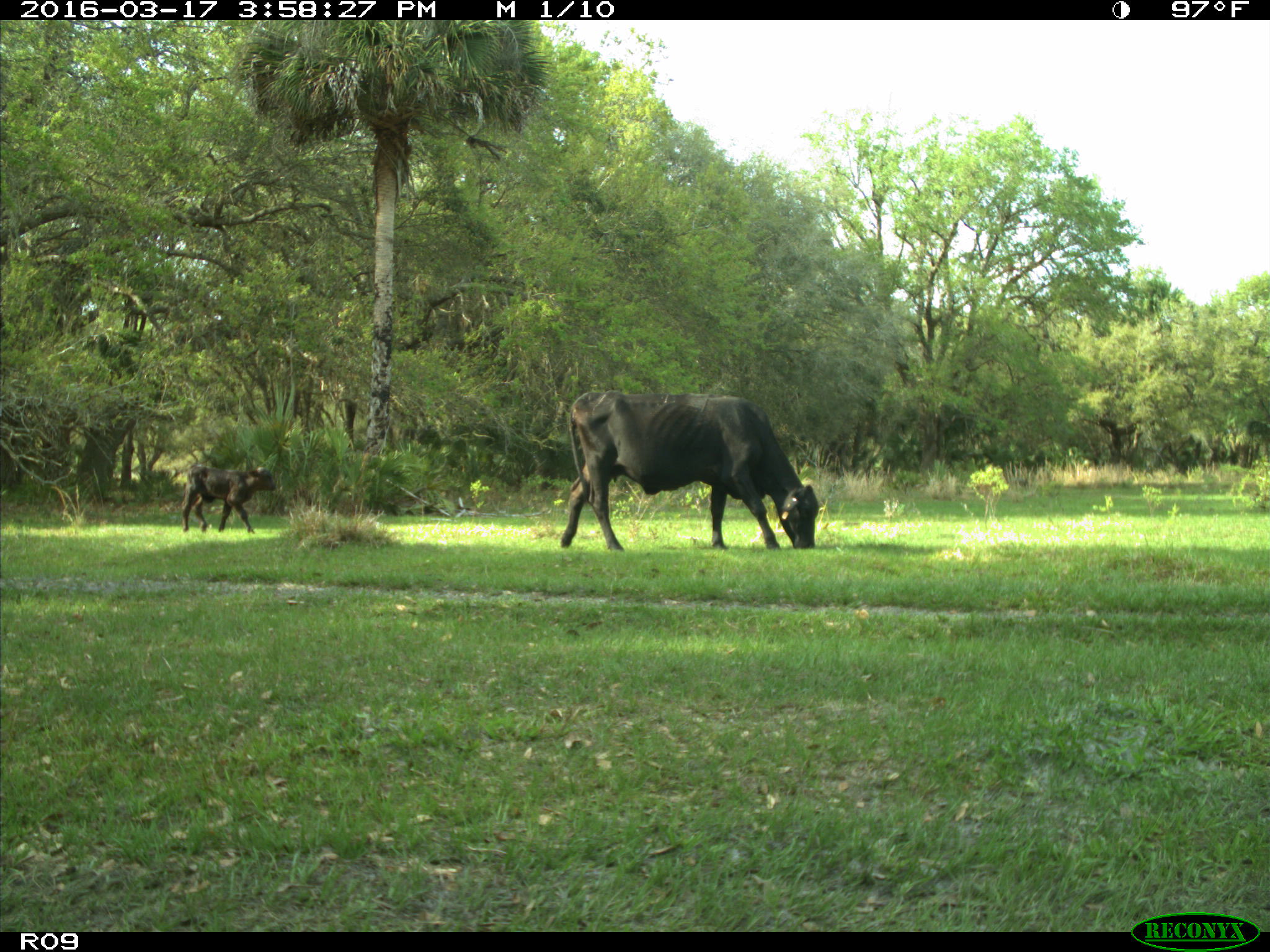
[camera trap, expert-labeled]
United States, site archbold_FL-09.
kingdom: Animalia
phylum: Chordata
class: Mammalia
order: Artiodactyla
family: Bovidae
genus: Bos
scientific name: Bos taurus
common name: domestic cow